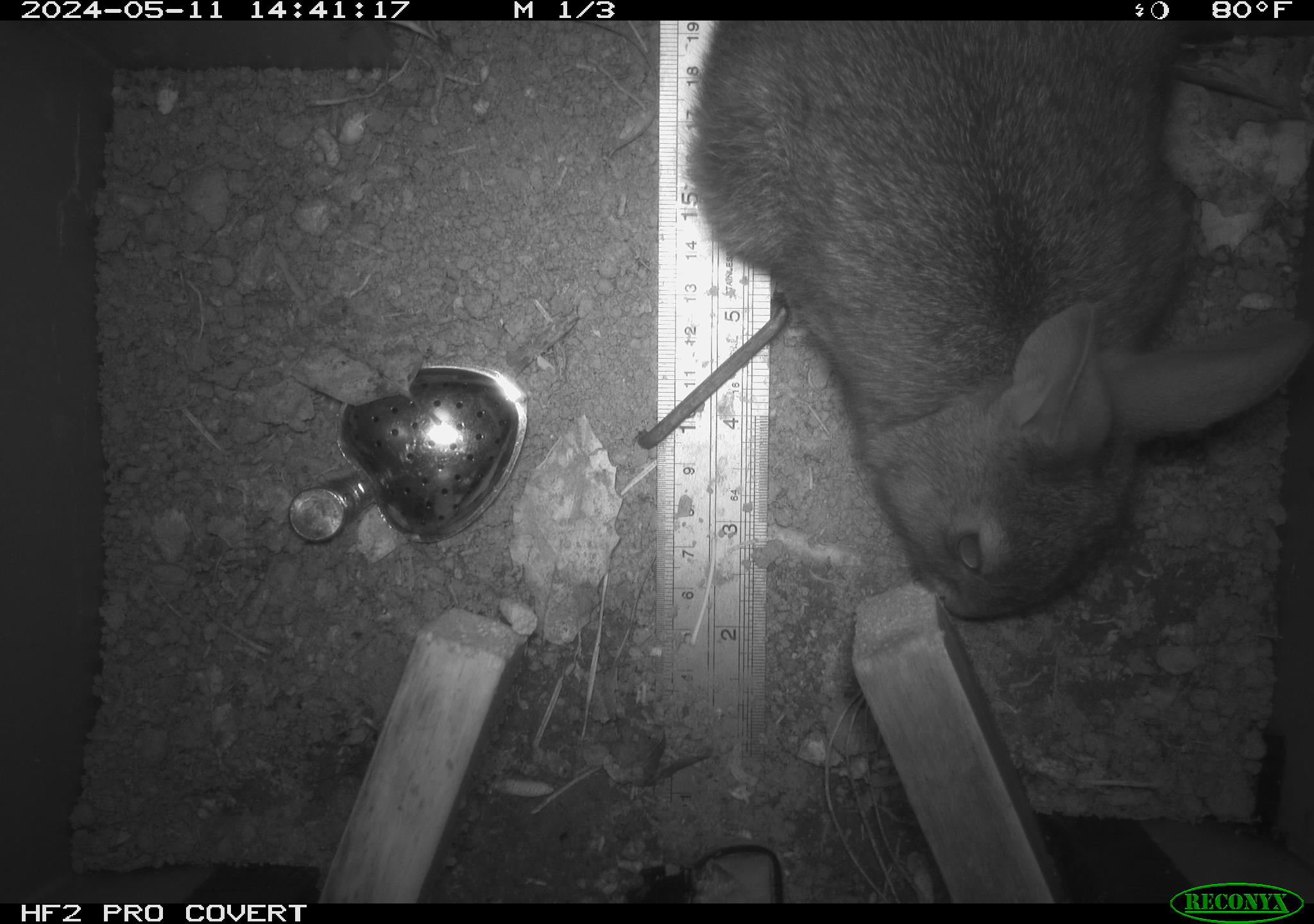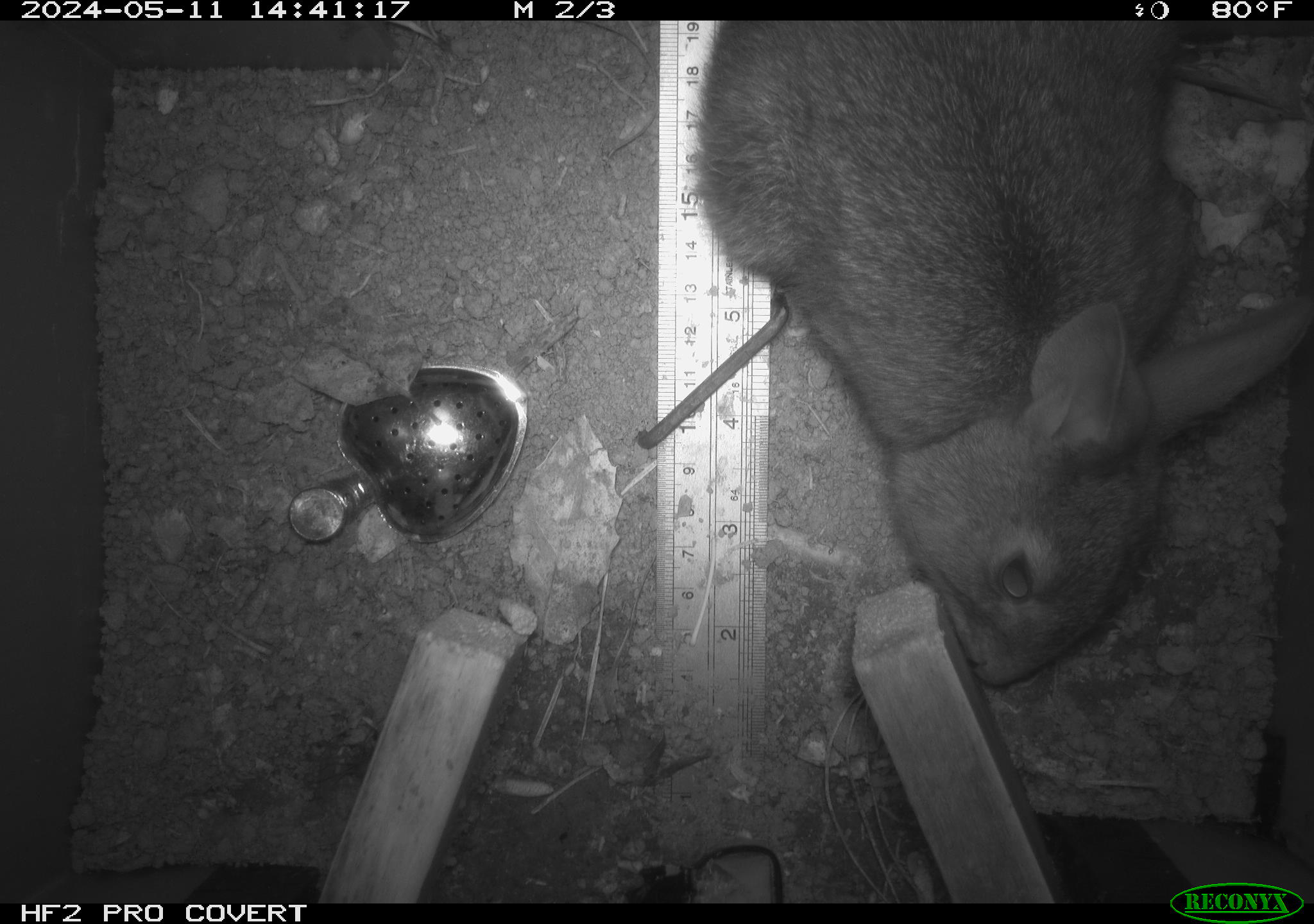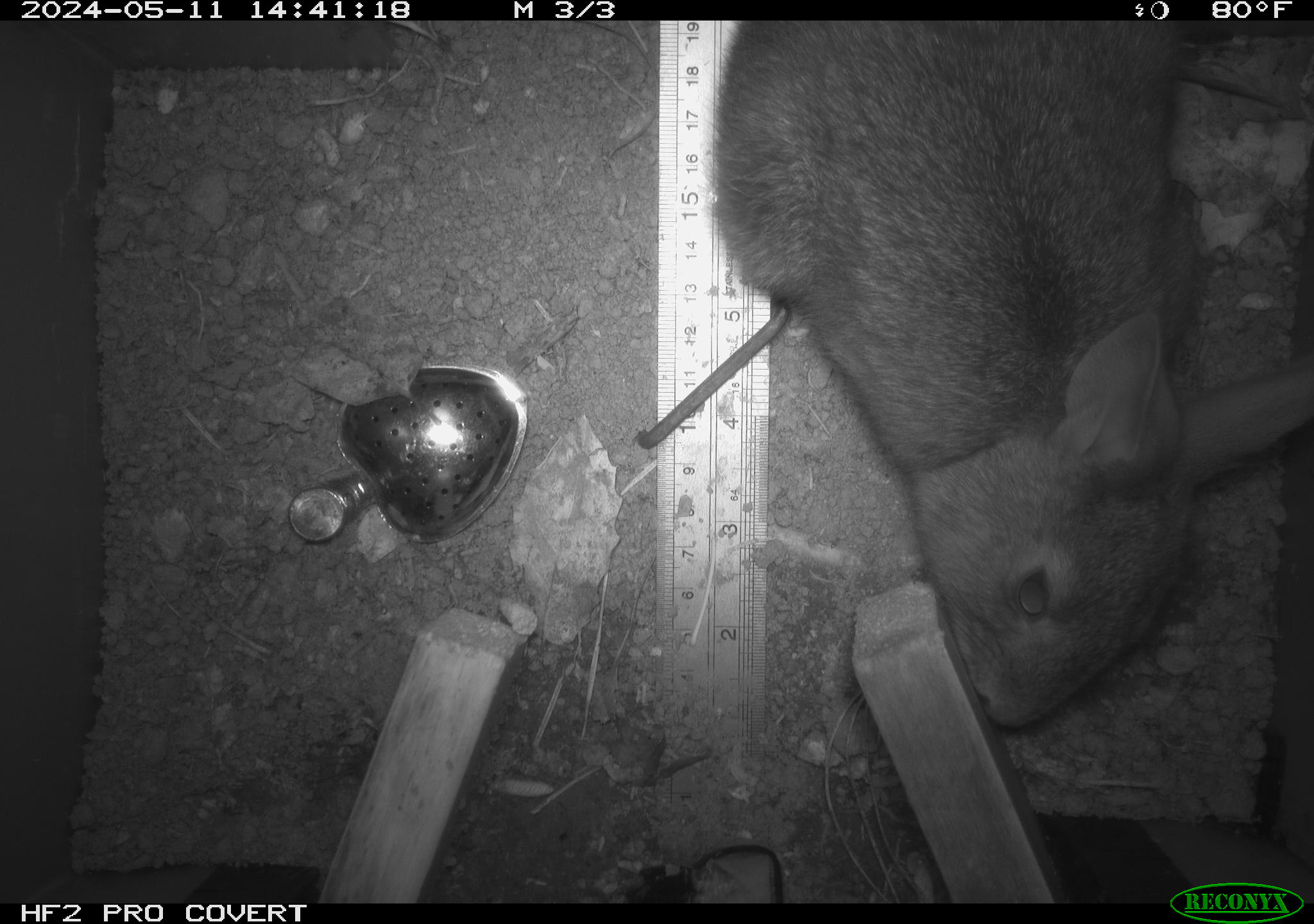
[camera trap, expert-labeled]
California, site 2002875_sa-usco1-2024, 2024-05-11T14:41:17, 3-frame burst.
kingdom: Animalia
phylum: Chordata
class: Mammalia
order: Lagomorpha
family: Leporidae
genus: Sylvilagus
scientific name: Sylvilagus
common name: cottontail rabbits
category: sylvilagus species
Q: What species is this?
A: Sylvilagus species (cottontail rabbits) (Sylvilagus).